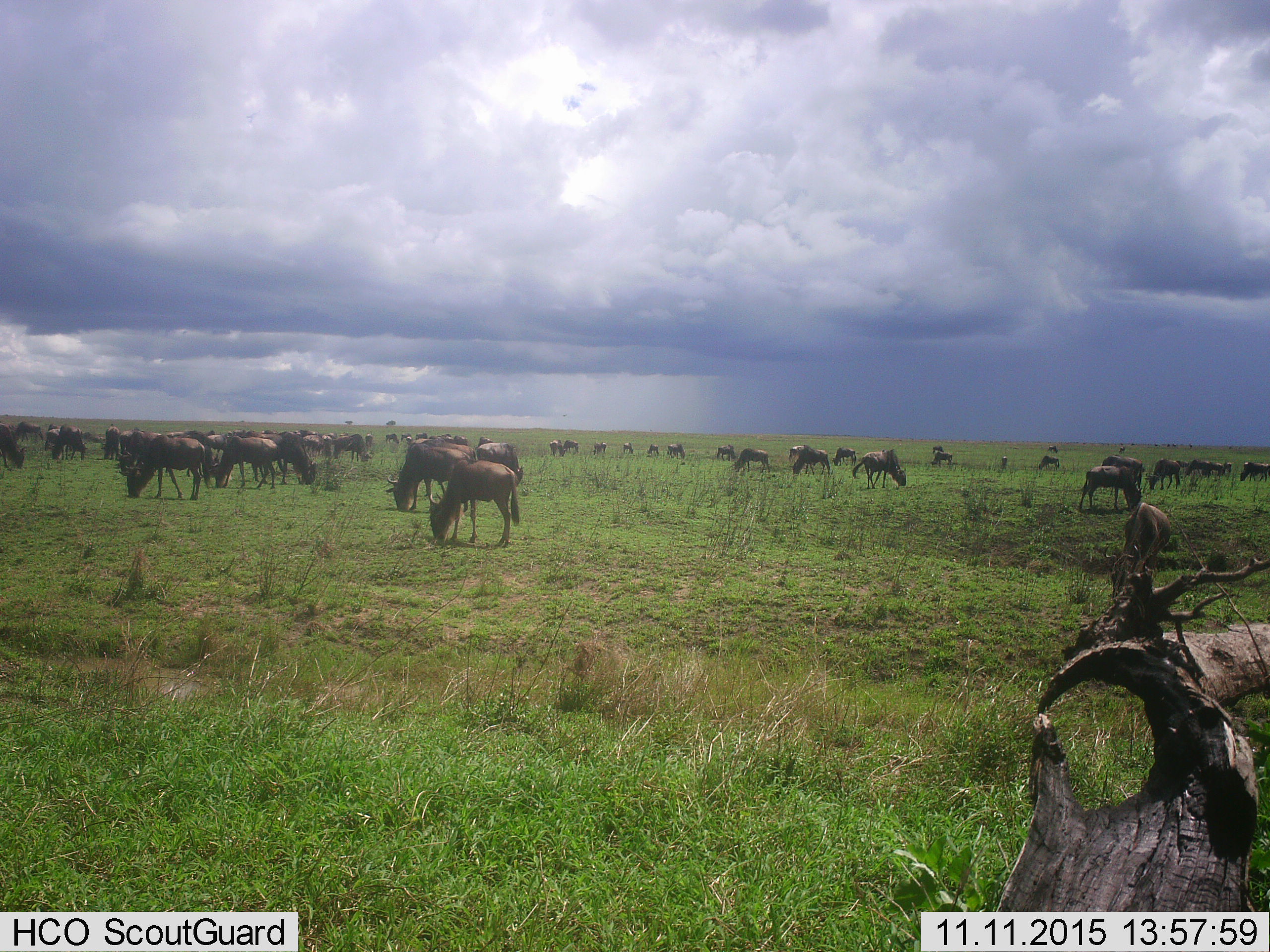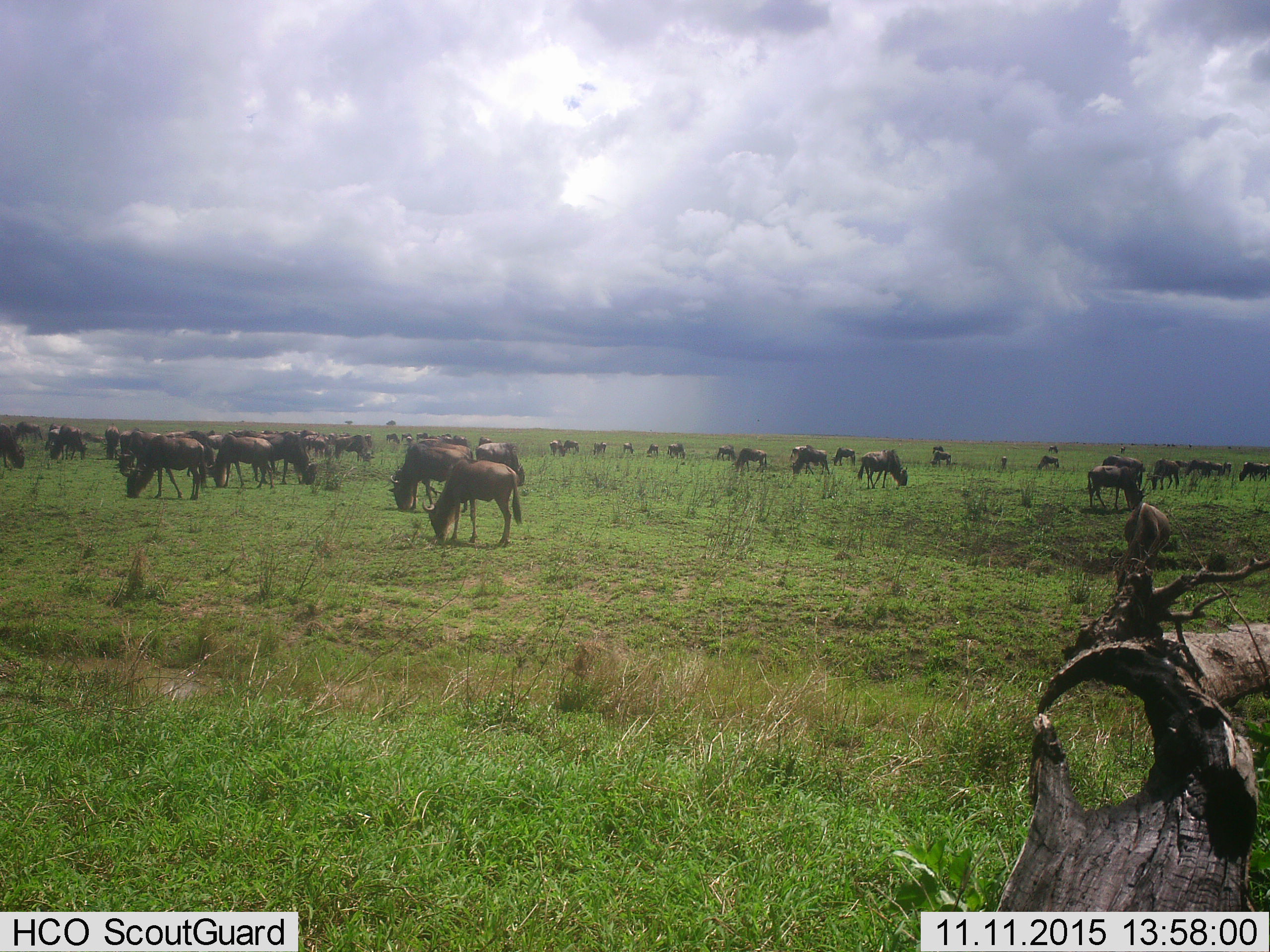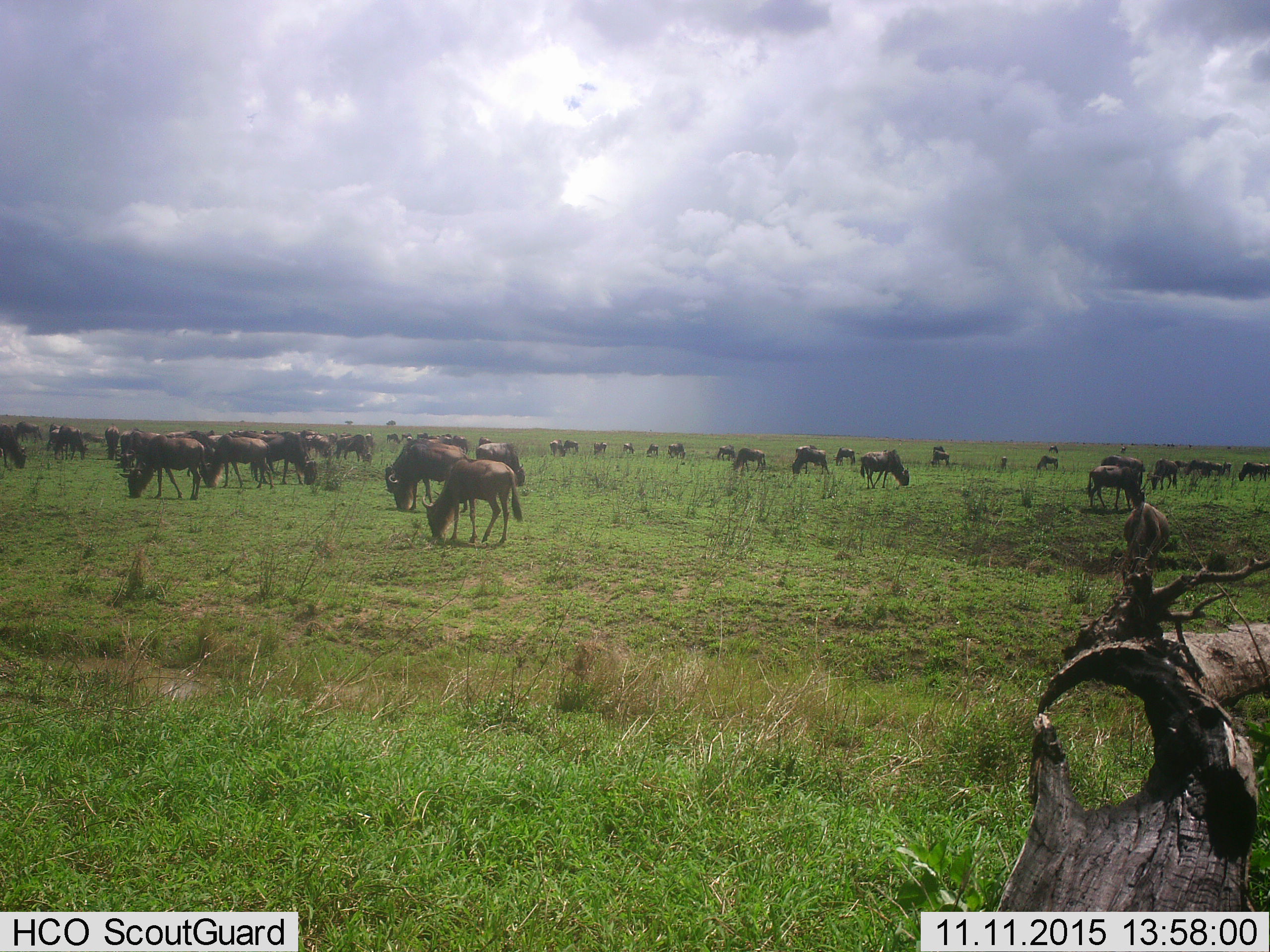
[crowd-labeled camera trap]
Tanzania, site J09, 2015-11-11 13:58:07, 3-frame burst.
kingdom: Animalia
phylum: Chordata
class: Mammalia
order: Artiodactyla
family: Bovidae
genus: Connochaetes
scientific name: Connochaetes taurinus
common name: blue wildebeest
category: wildebeest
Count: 11-50.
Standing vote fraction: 44%.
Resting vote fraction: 11%.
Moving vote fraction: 33%.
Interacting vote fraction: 0%.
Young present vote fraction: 22%.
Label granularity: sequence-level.